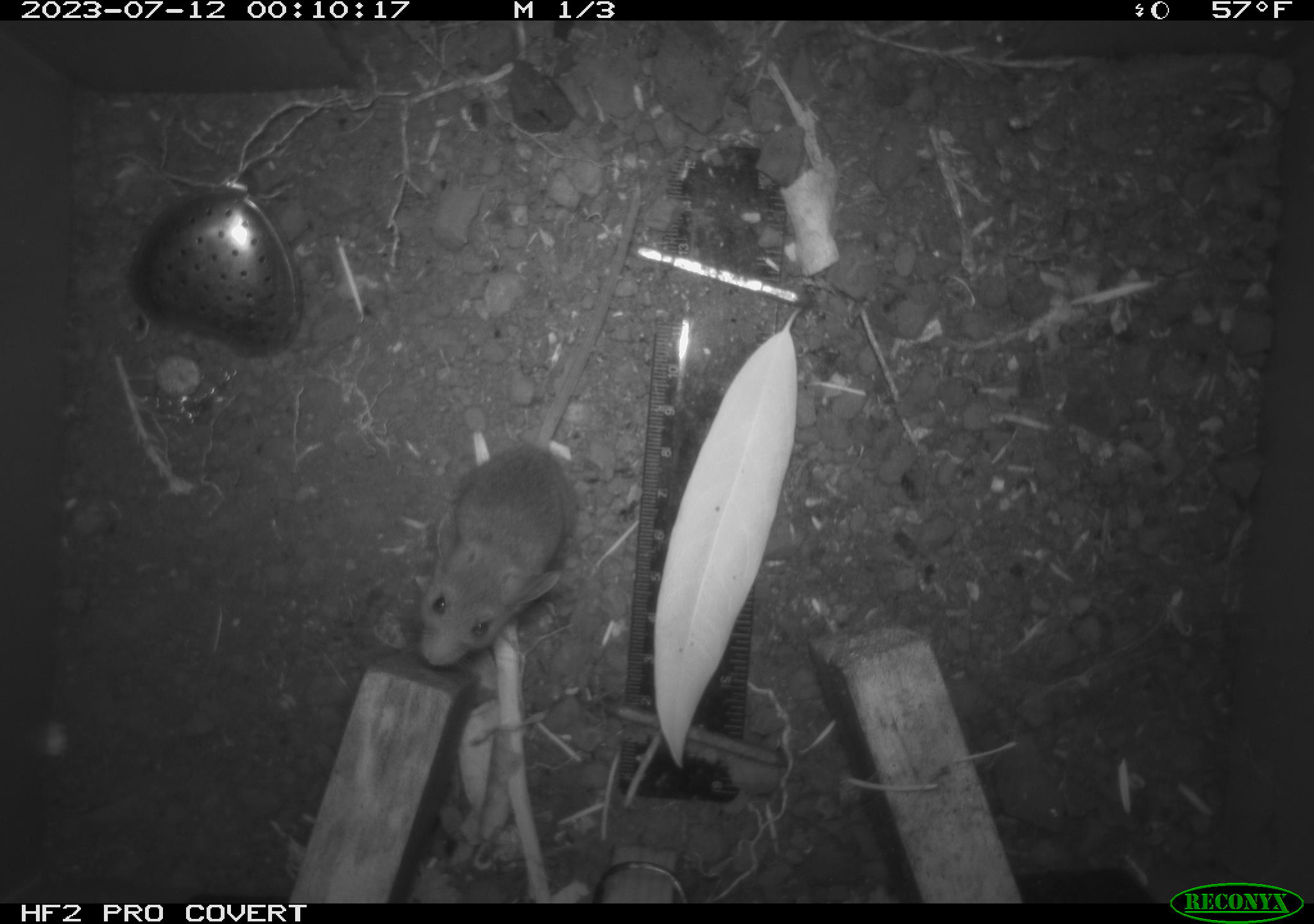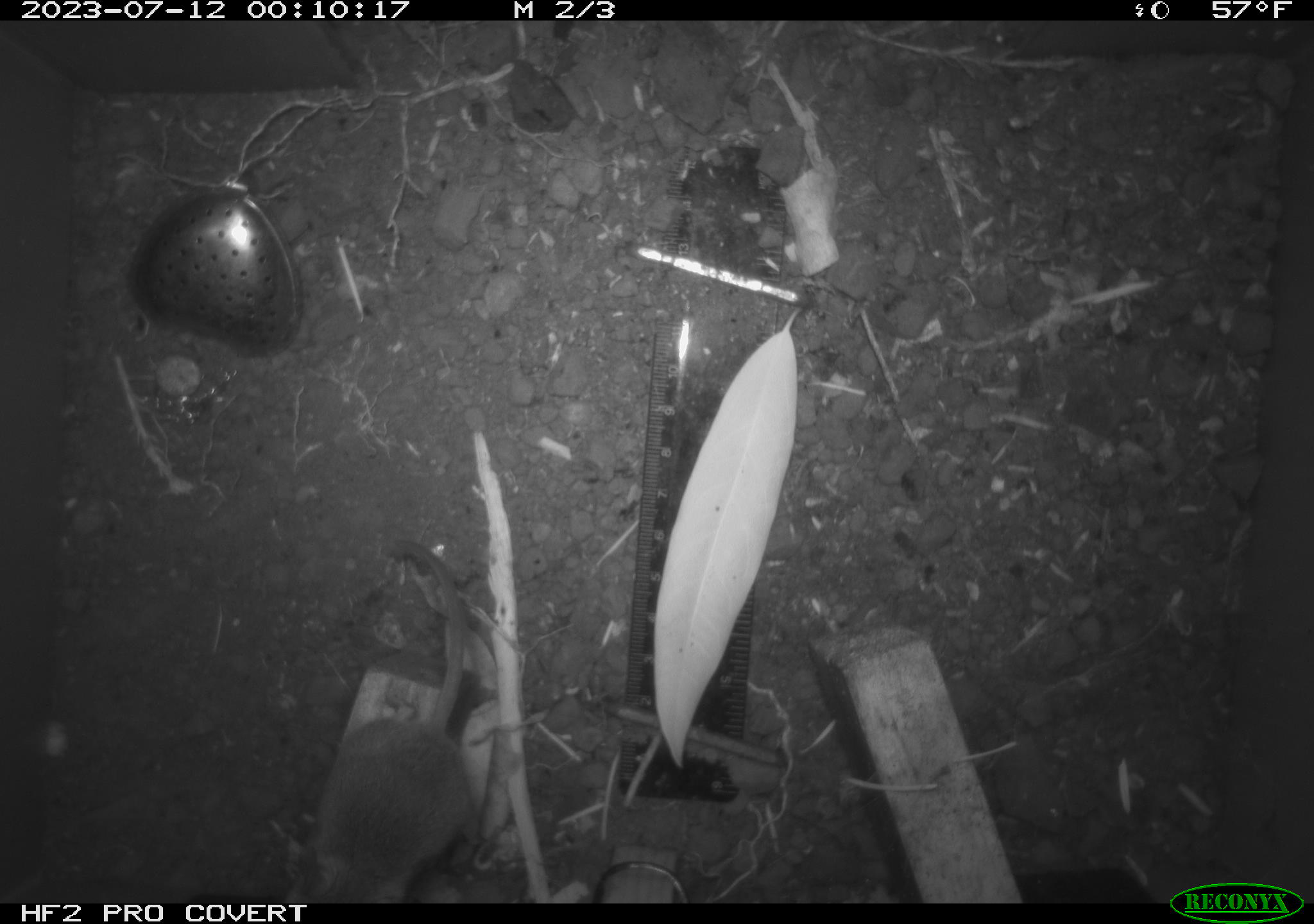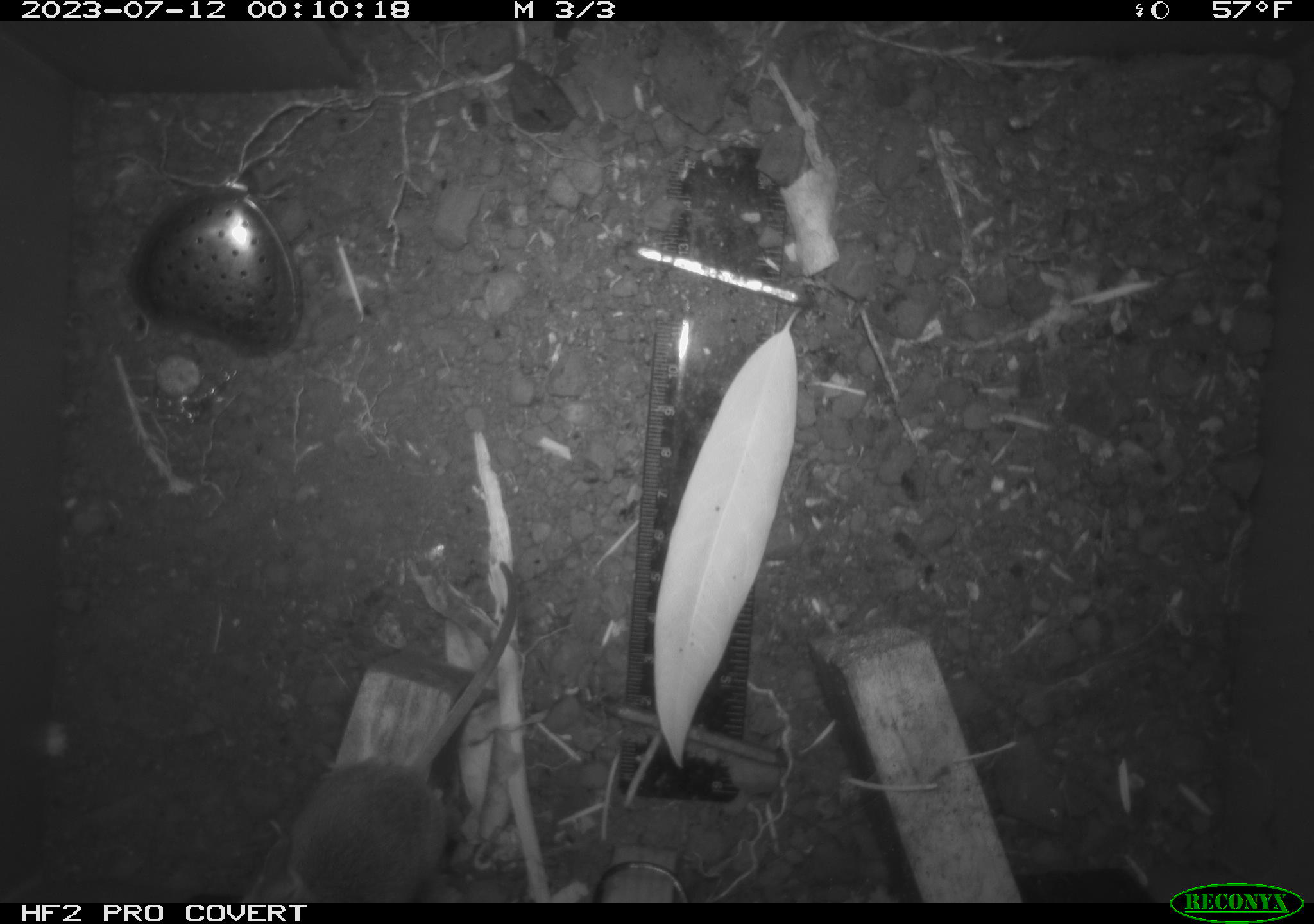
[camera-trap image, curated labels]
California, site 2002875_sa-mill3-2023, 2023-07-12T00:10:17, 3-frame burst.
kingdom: Animalia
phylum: Chordata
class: Mammalia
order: Rodentia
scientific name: Rodentia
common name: mouse species